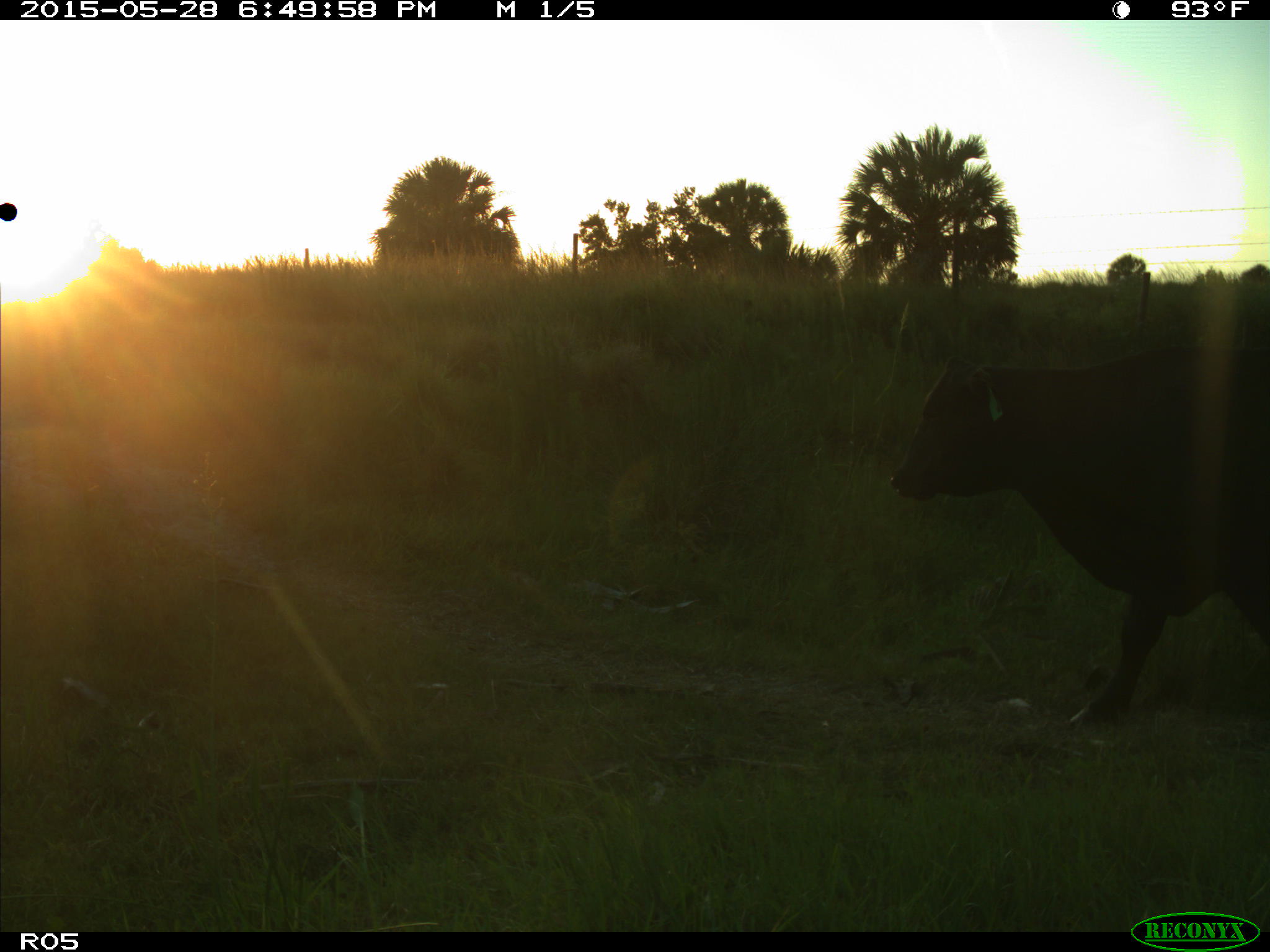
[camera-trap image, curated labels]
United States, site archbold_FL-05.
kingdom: Animalia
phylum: Chordata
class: Mammalia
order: Artiodactyla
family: Bovidae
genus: Bos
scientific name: Bos taurus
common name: domestic cow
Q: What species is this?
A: Bos taurus (domestic cow).